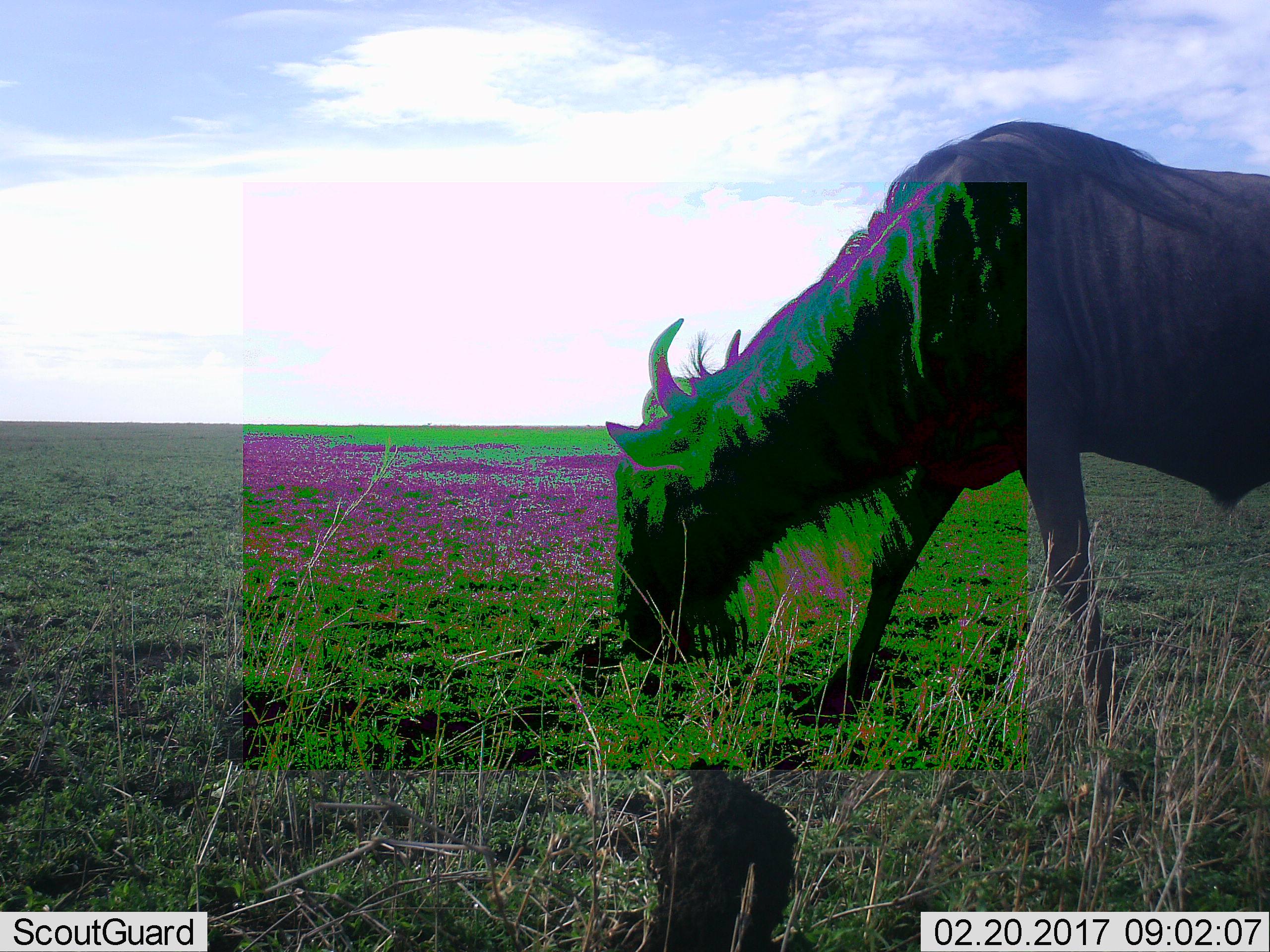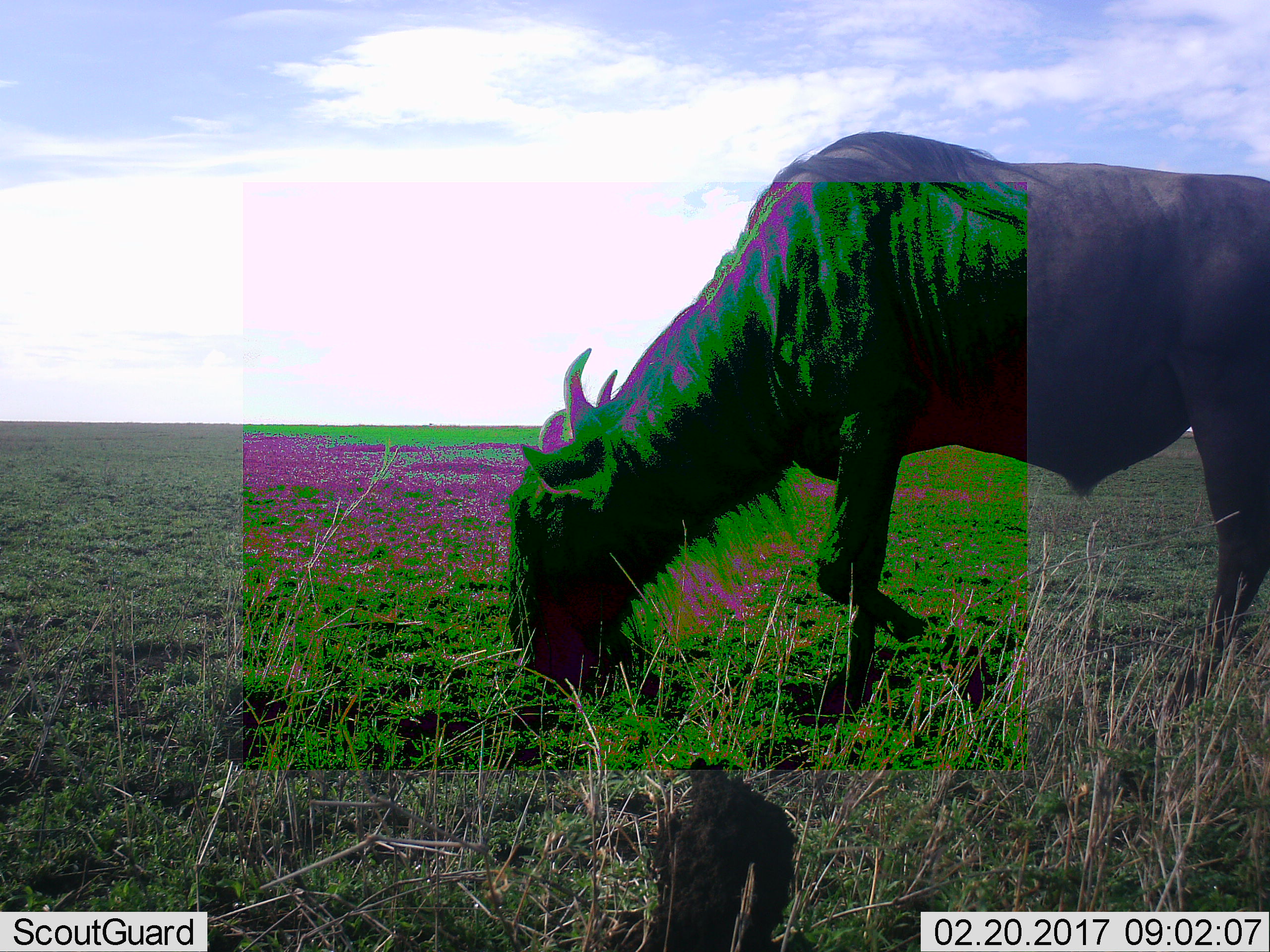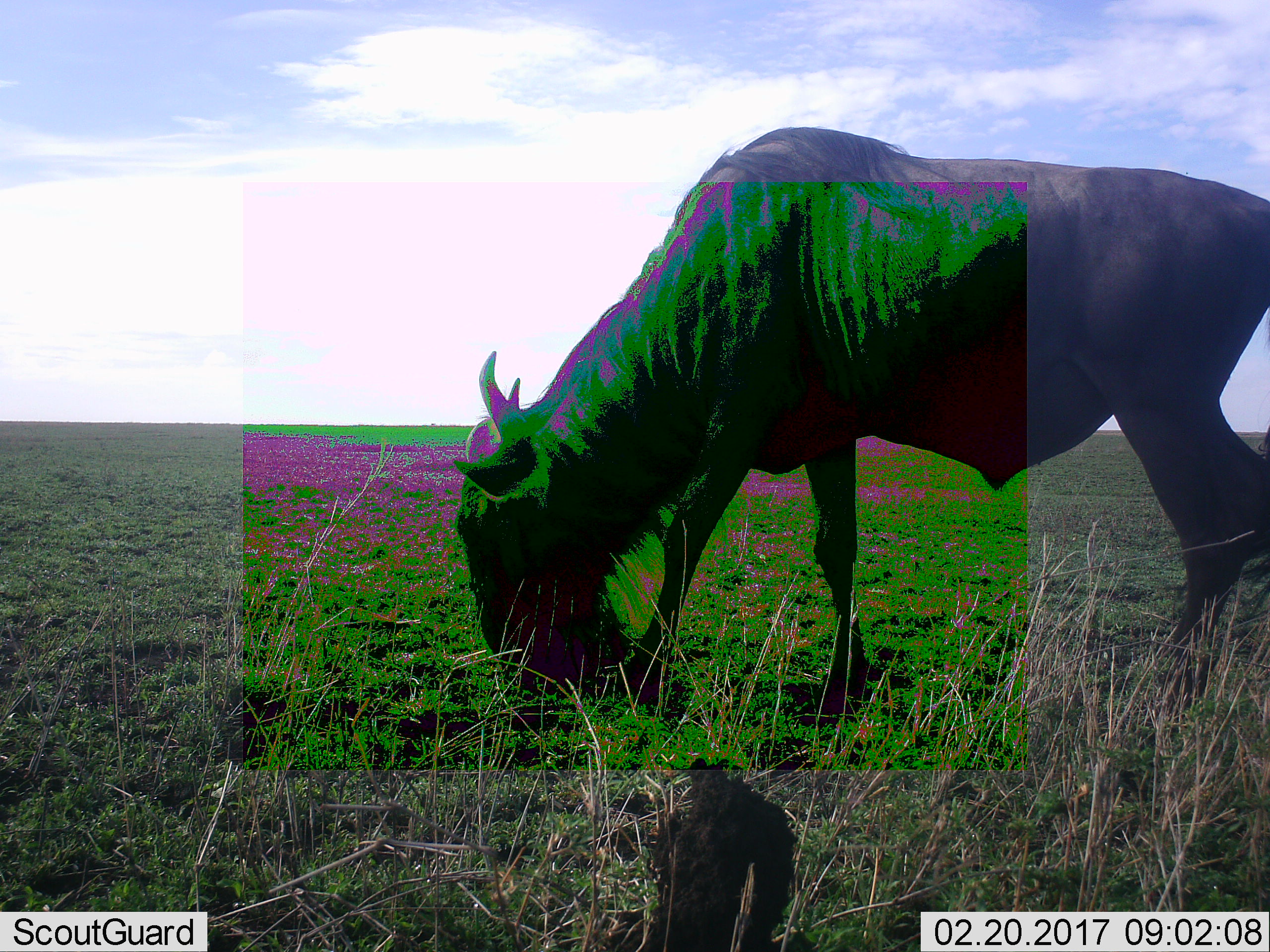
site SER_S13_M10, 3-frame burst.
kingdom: Animalia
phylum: Chordata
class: Mammalia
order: Artiodactyla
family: Bovidae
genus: Connochaetes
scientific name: Connochaetes taurinus taurinus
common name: blue wildebeest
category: wildebeestblue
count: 1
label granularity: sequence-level